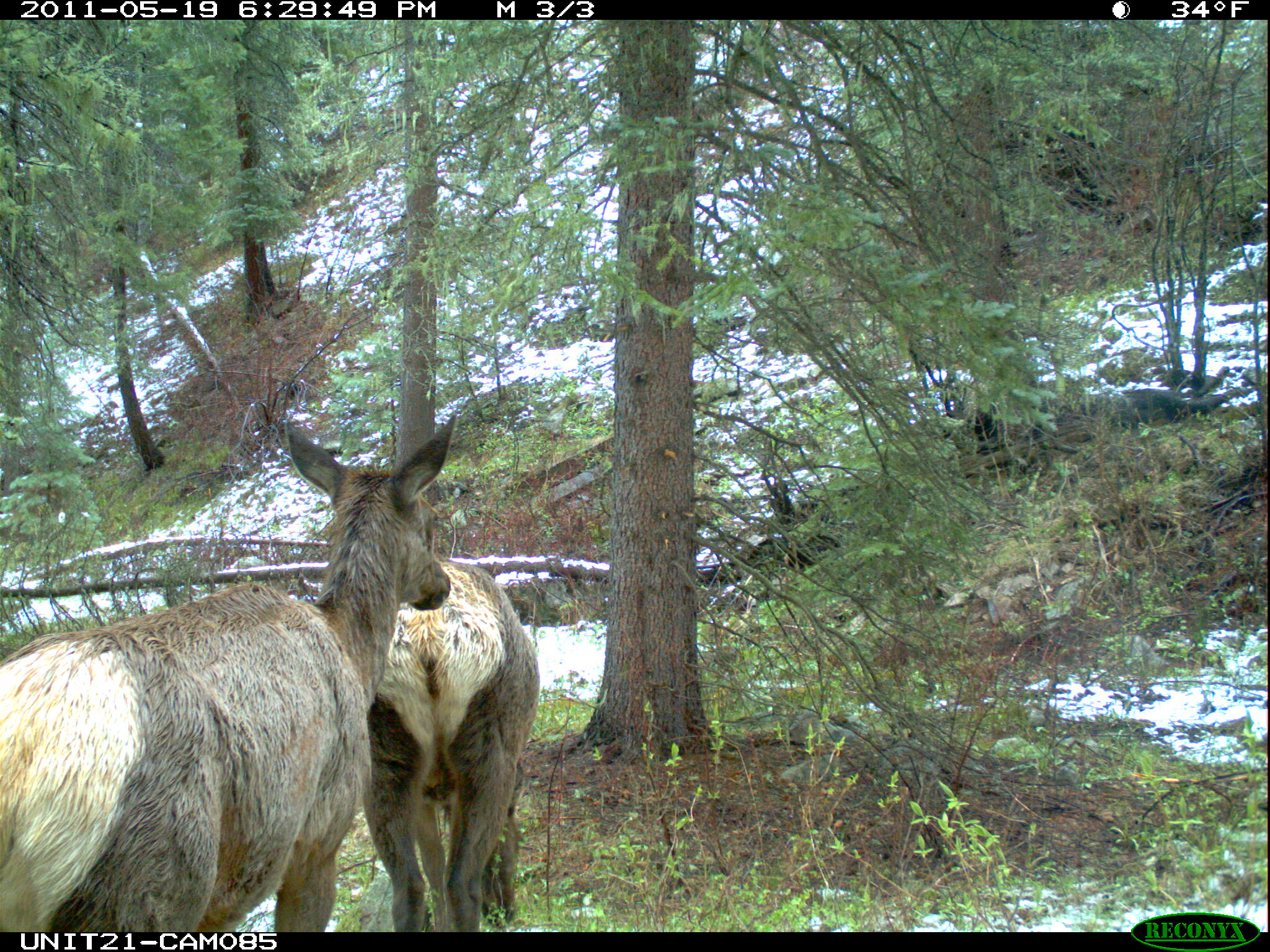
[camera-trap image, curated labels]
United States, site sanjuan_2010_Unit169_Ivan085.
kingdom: Animalia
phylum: Chordata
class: Mammalia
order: Artiodactyla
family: Cervidae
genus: Cervus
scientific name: Cervus elaphus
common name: red deer